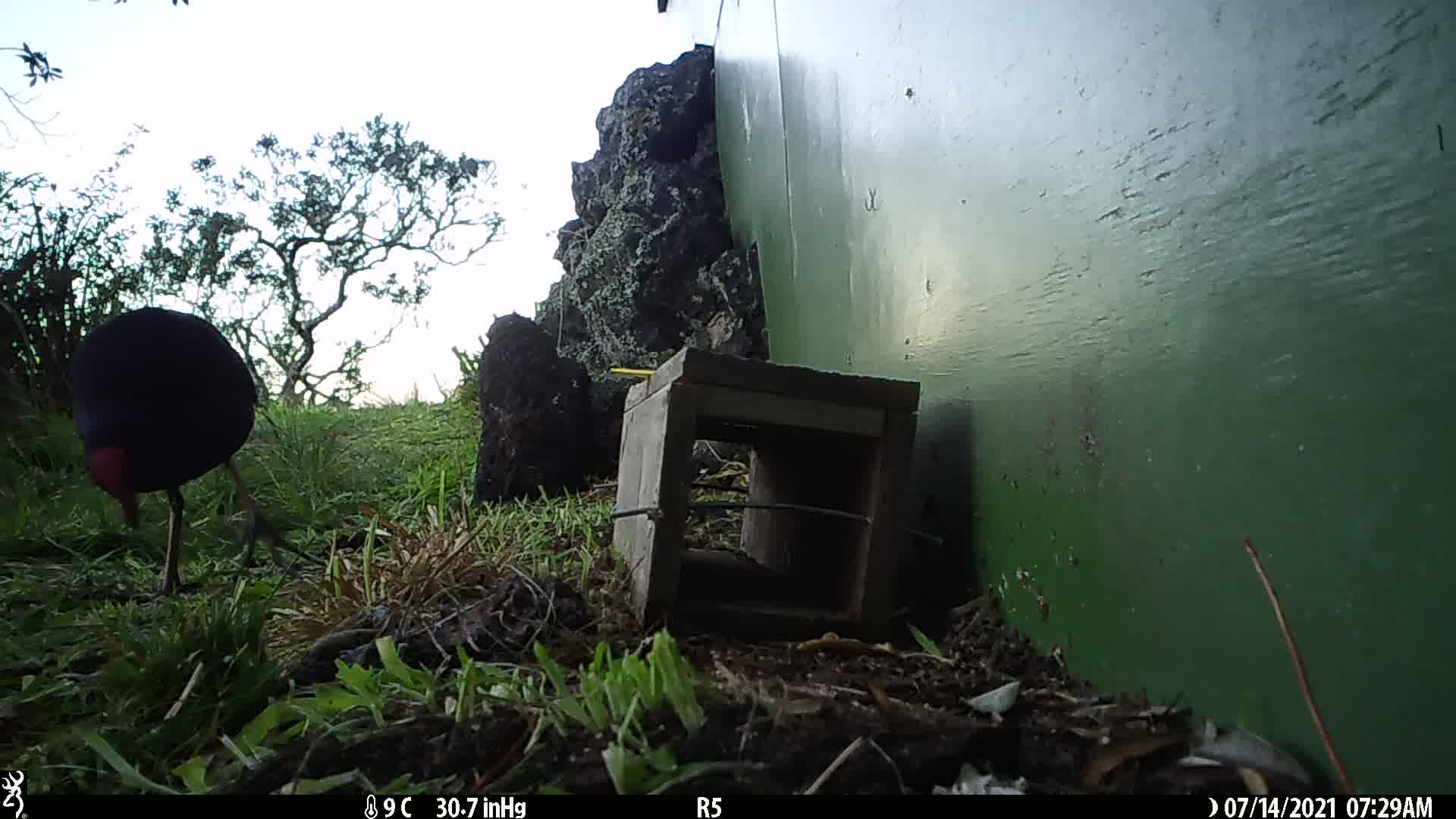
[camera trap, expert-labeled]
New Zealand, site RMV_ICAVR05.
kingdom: Animalia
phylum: Chordata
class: Aves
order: Gruiformes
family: Rallidae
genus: Porphyrio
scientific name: Porphyrio melanotus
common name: australasian swamphen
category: pukeko